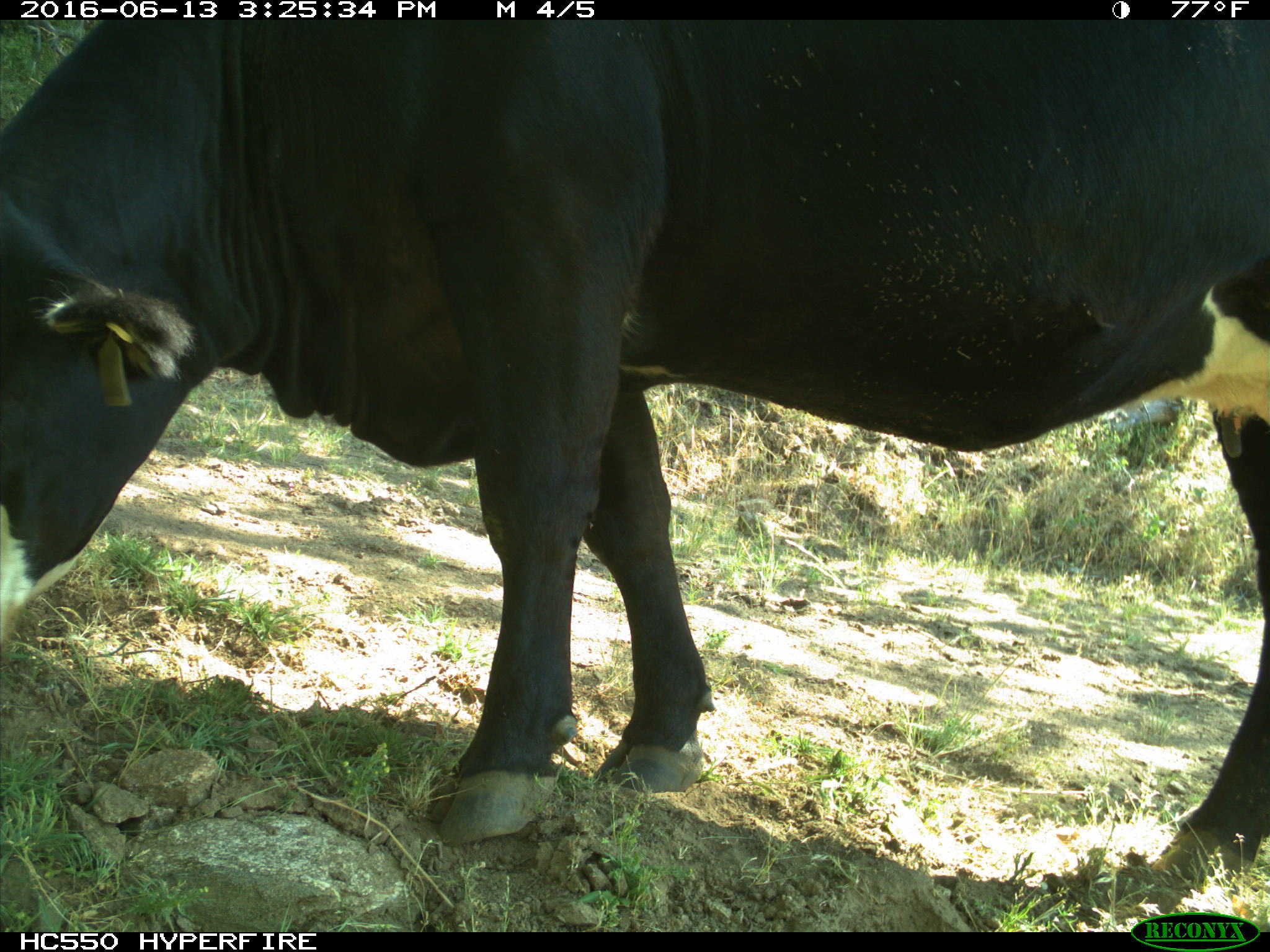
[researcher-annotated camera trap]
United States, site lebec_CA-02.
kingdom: Animalia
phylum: Chordata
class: Mammalia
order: Artiodactyla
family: Bovidae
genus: Bos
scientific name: Bos taurus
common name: domestic cow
Bos taurus (domestic cow).